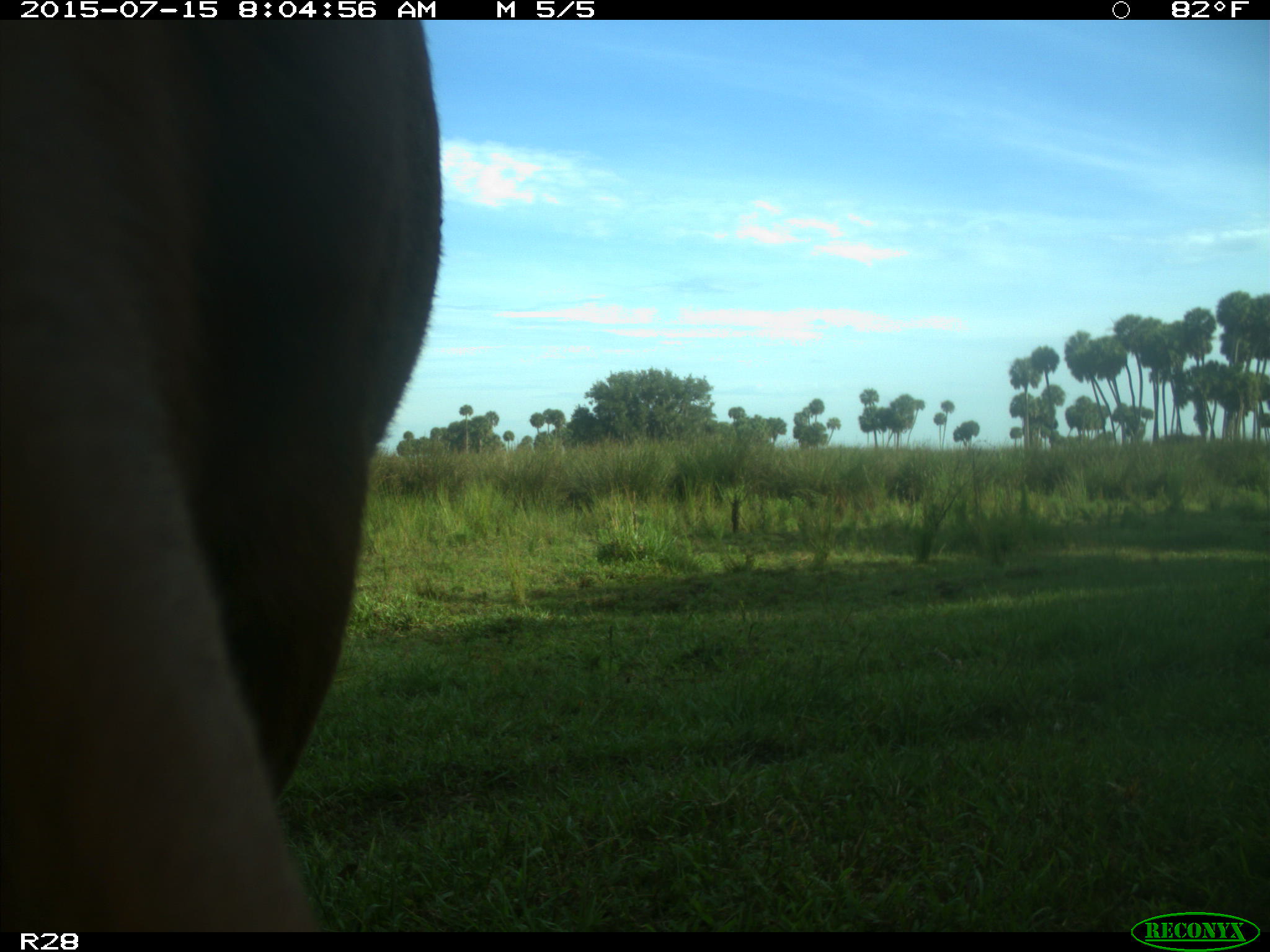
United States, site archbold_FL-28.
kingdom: Animalia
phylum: Chordata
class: Mammalia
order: Artiodactyla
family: Bovidae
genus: Bos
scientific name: Bos taurus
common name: domestic cow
Bos taurus (domestic cow).